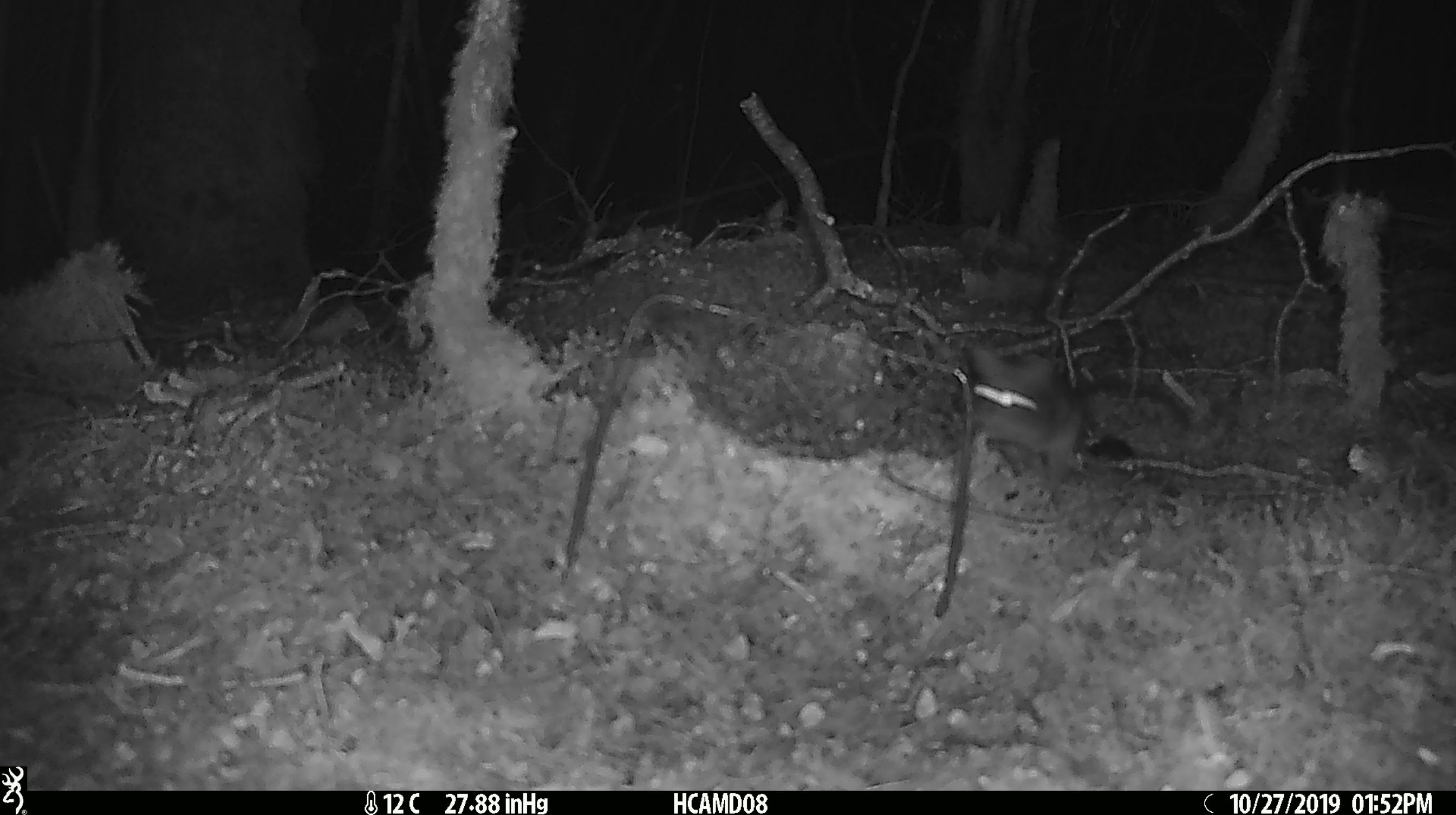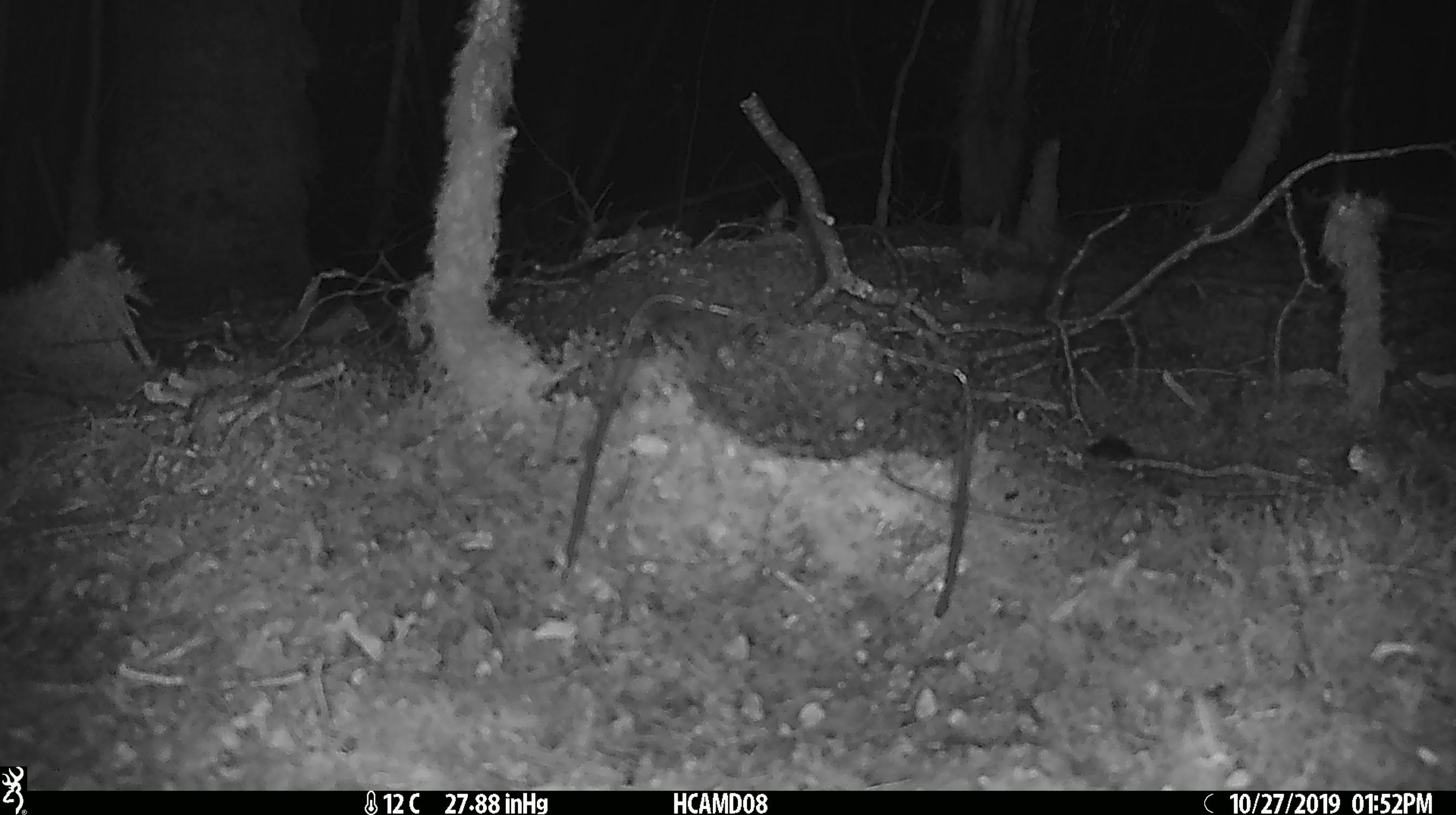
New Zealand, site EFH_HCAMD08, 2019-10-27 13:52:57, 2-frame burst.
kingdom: Animalia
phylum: Chordata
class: Mammalia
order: Rodentia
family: Muridae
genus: Mus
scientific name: Mus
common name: mouse